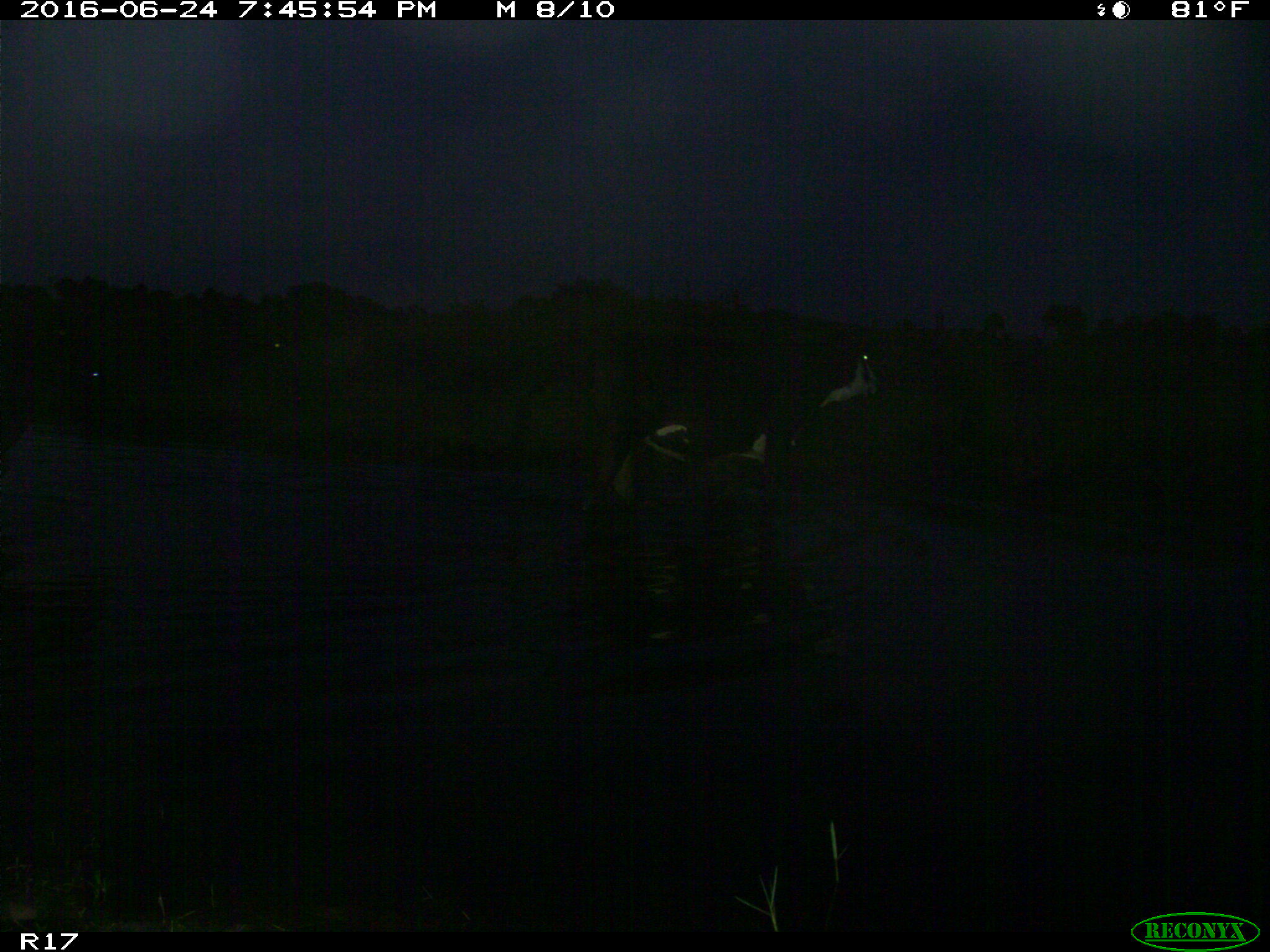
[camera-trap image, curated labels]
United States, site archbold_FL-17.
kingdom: Animalia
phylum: Chordata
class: Mammalia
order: Artiodactyla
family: Bovidae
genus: Bos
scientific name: Bos taurus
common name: domestic cow